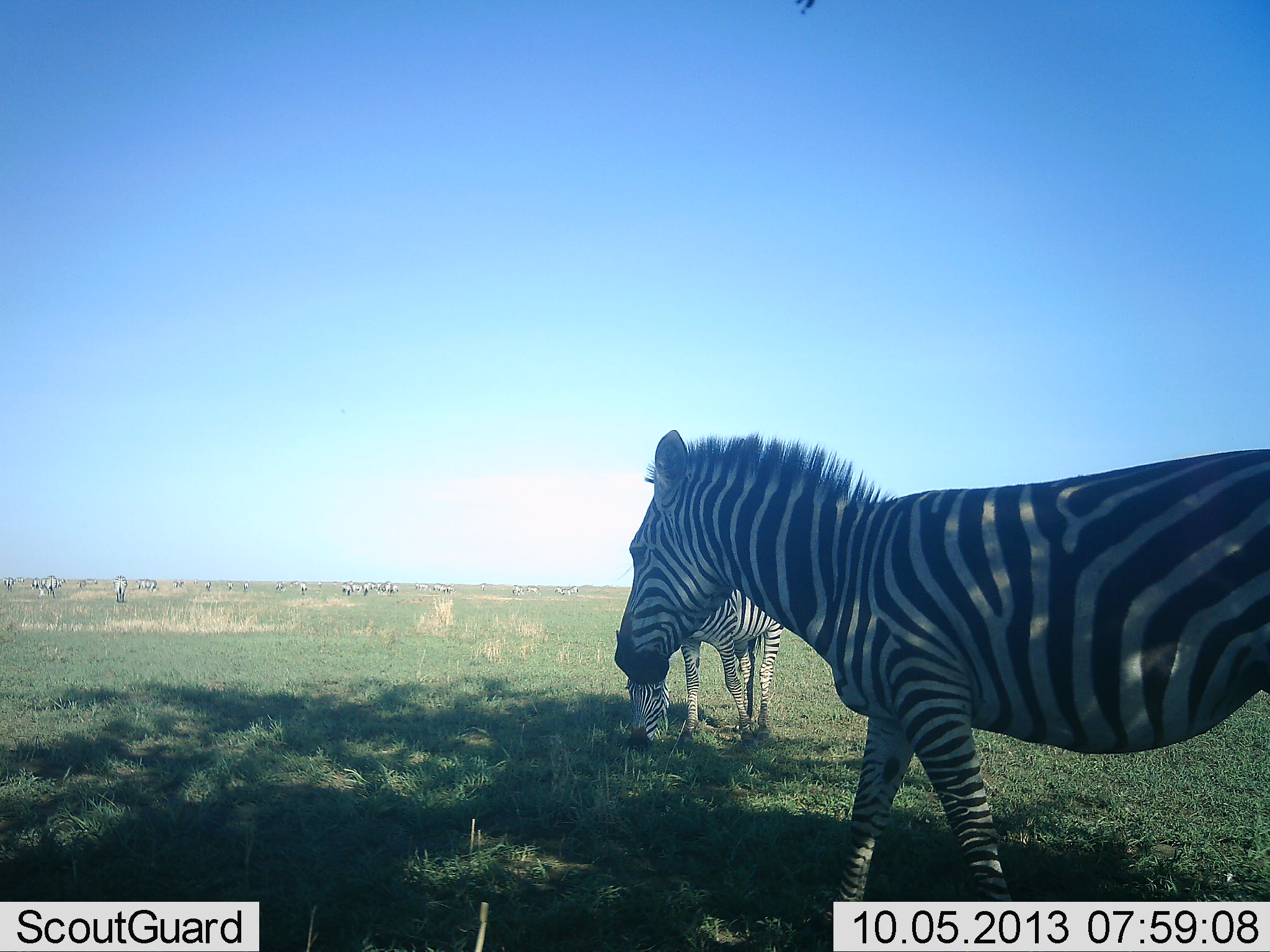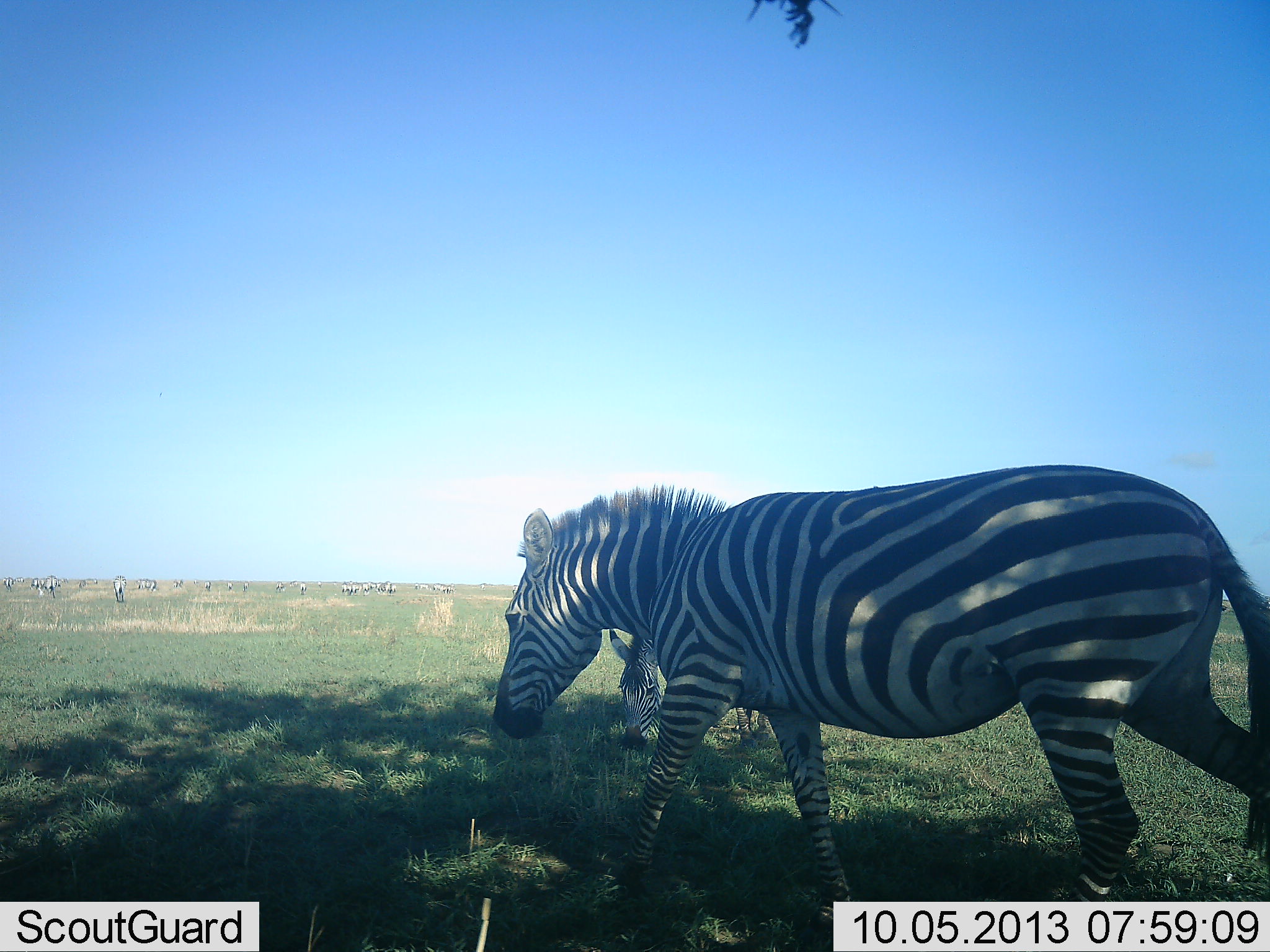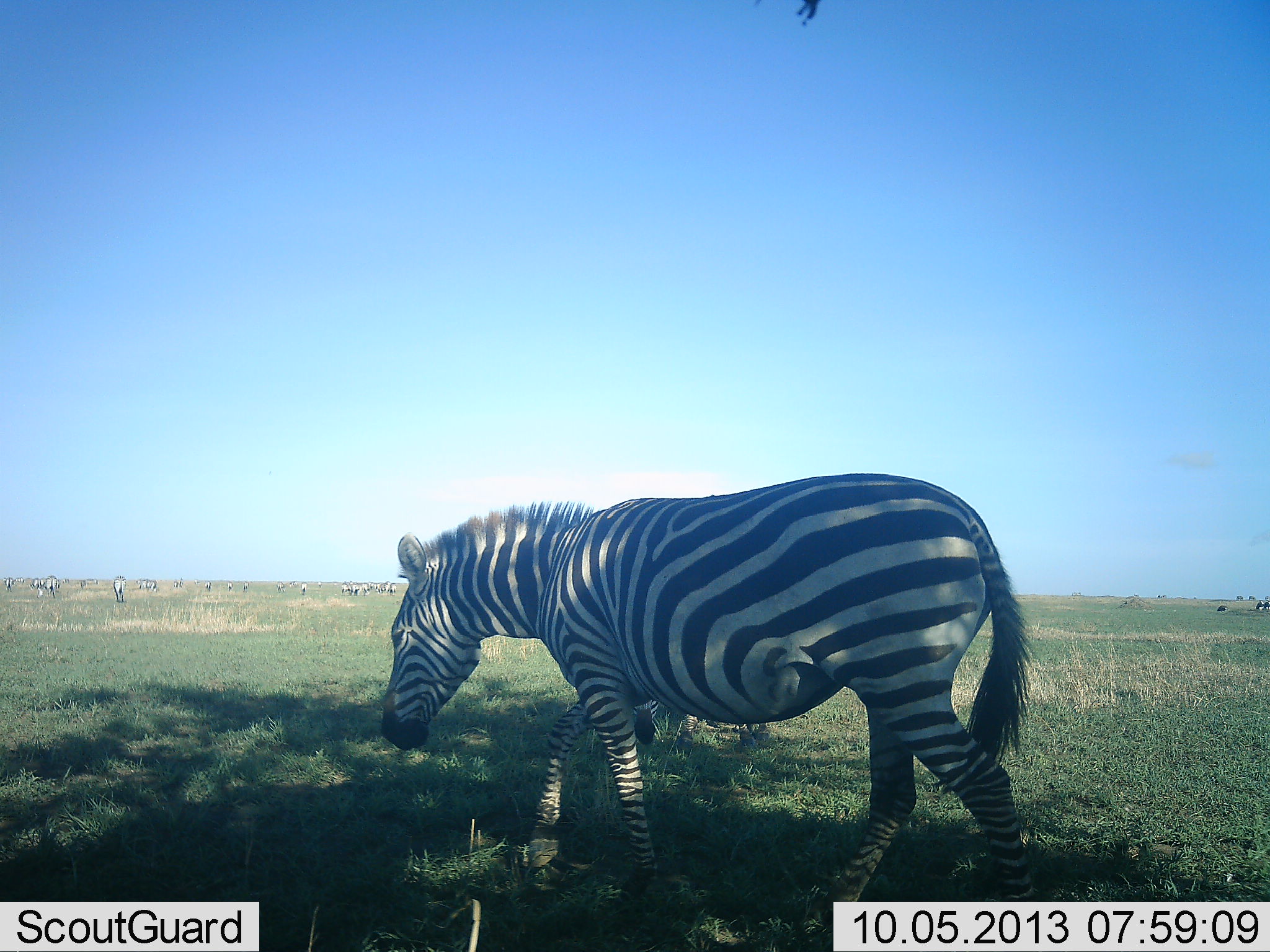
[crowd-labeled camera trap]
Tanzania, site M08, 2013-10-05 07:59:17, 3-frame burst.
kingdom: Animalia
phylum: Chordata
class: Mammalia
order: Perissodactyla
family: Equidae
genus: Equus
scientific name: Equus quagga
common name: plains zebra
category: zebra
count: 2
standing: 50%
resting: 0%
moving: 75%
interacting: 5%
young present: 0%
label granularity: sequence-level